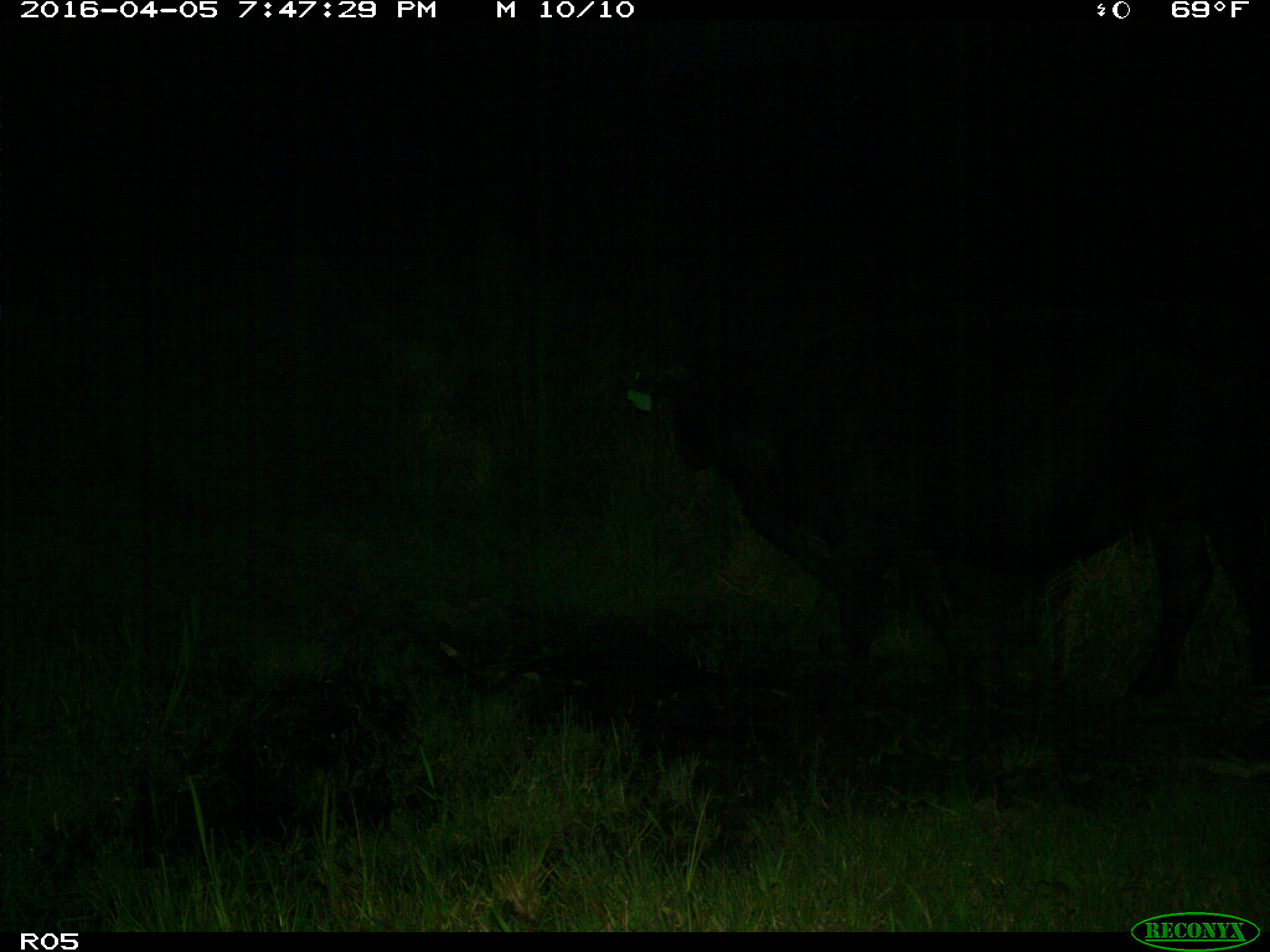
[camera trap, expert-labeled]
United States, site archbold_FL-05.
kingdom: Animalia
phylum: Chordata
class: Mammalia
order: Artiodactyla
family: Bovidae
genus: Bos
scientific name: Bos taurus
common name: domestic cow